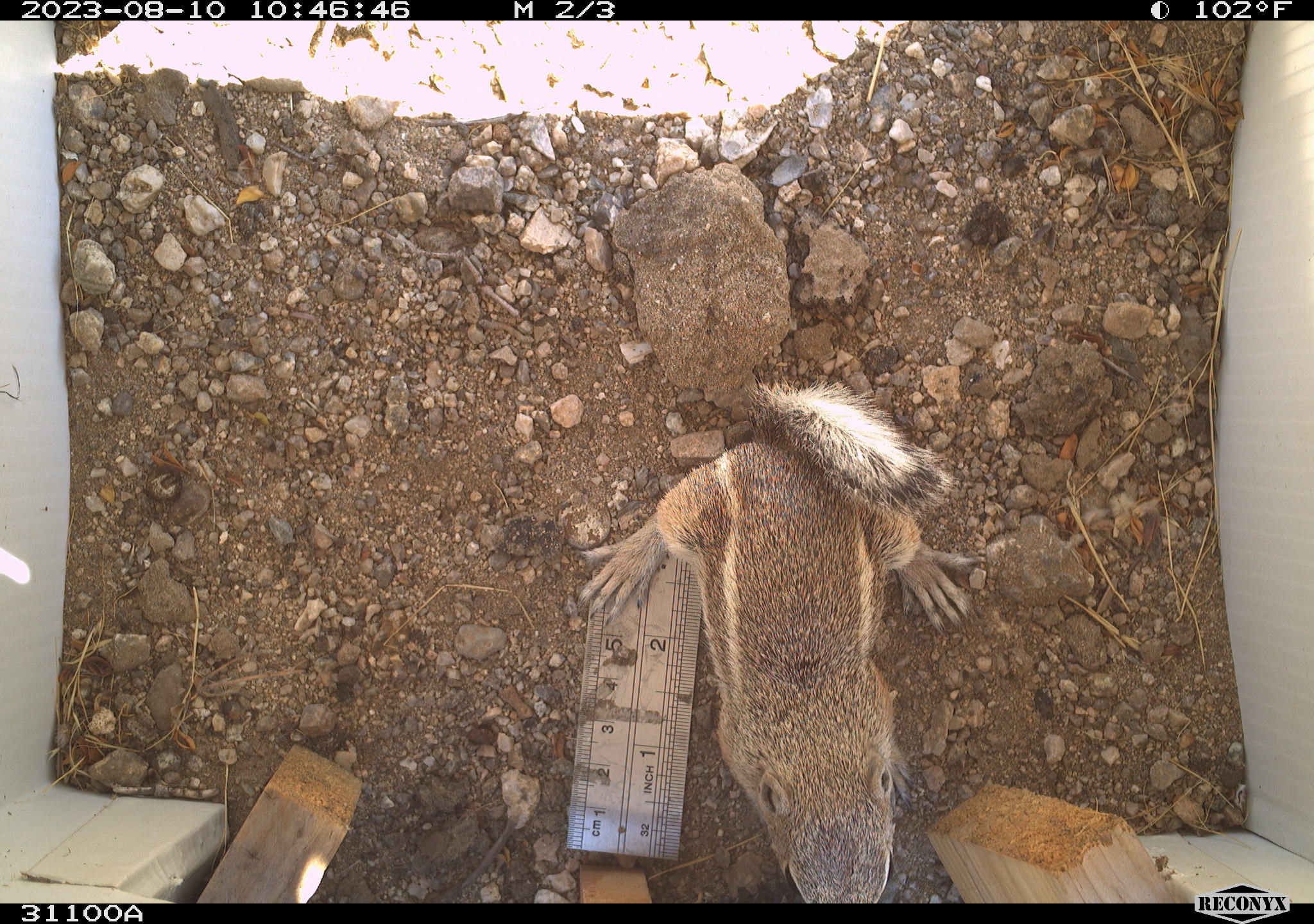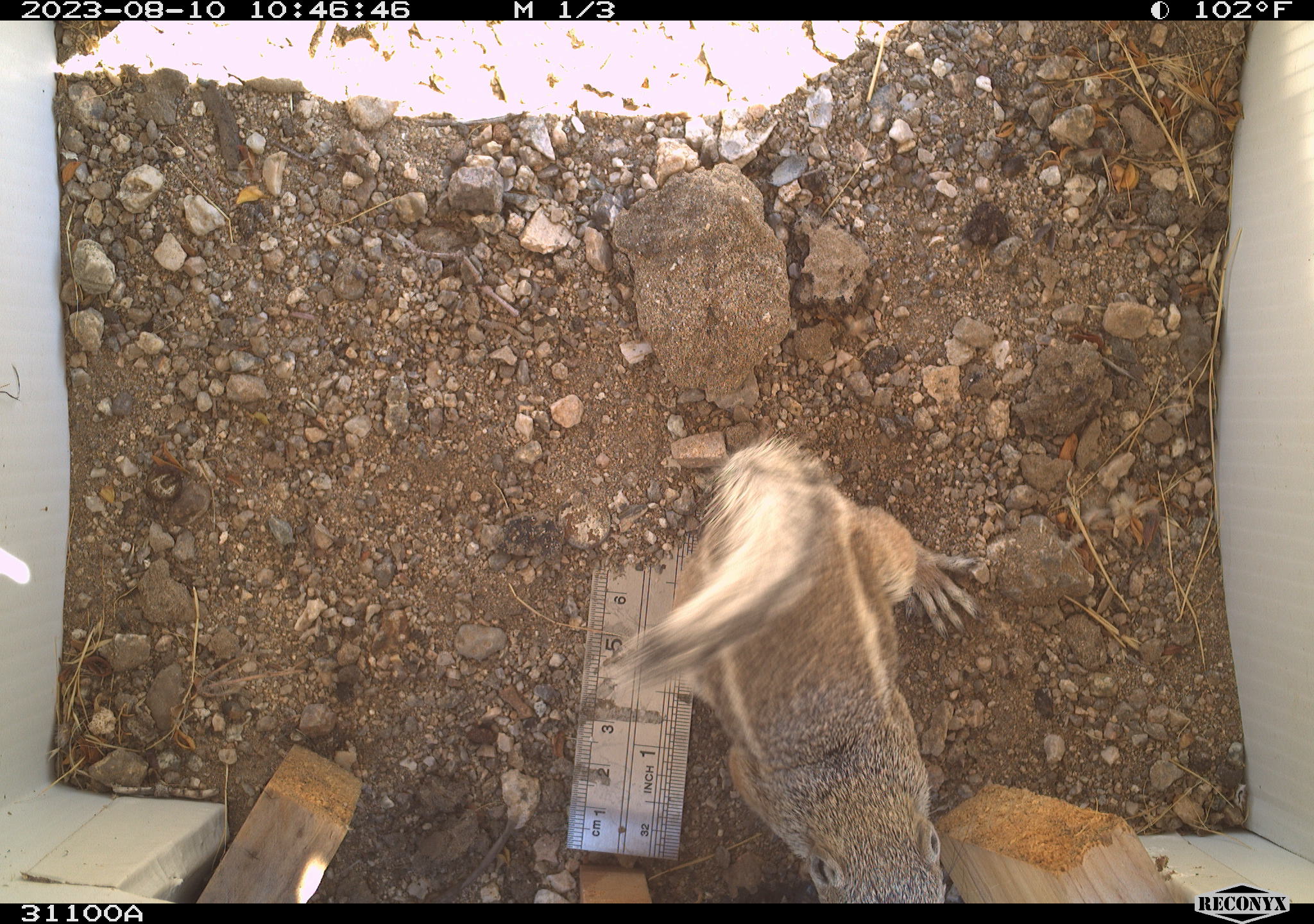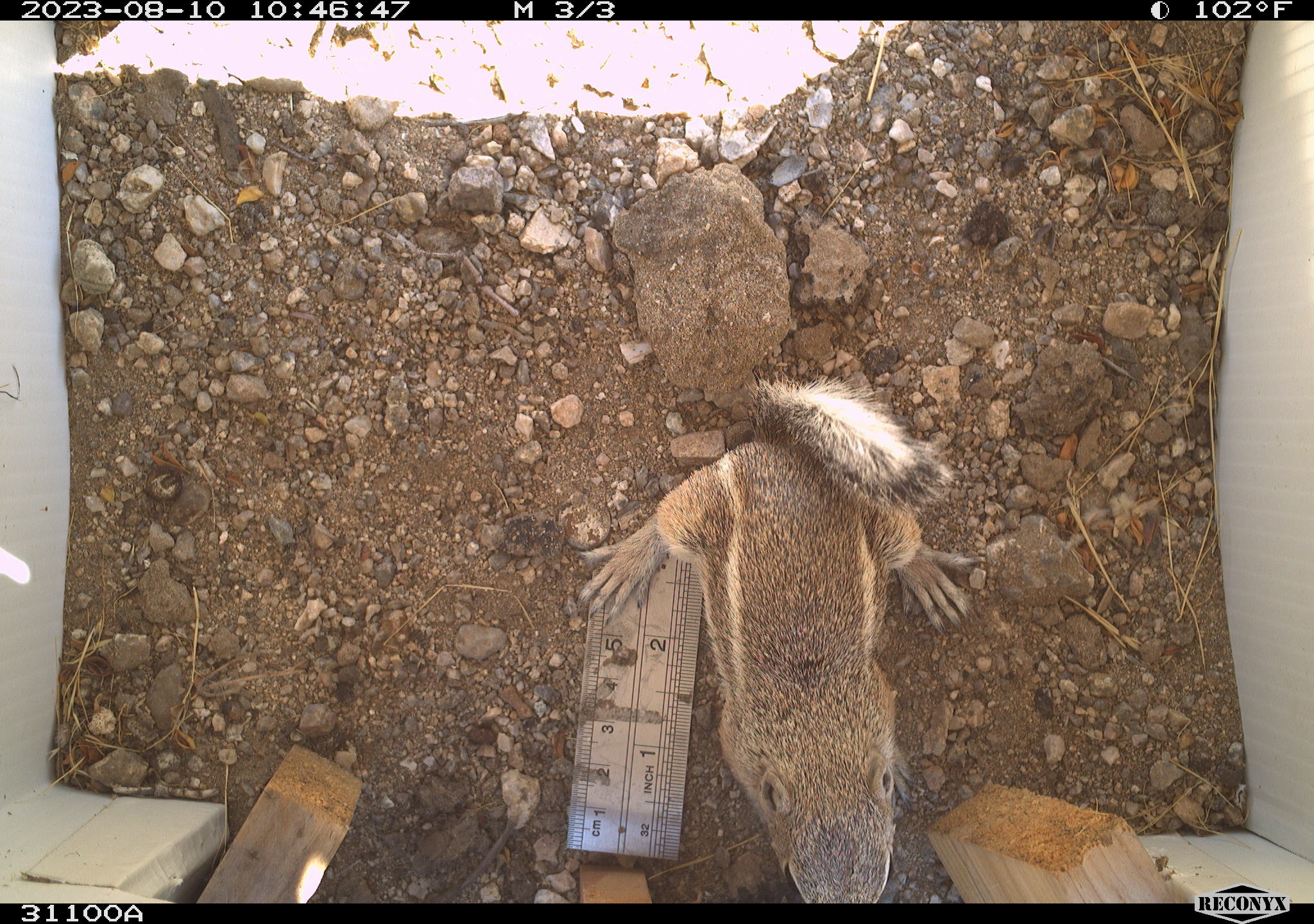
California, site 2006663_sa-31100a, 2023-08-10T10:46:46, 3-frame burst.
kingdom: Animalia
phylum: Chordata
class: Mammalia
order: Rodentia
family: Sciuridae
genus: Ammospermophilus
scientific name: Ammospermophilus leucurus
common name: white-tailed antelope squirrel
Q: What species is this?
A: White-tailed antelope squirrel (Ammospermophilus leucurus).